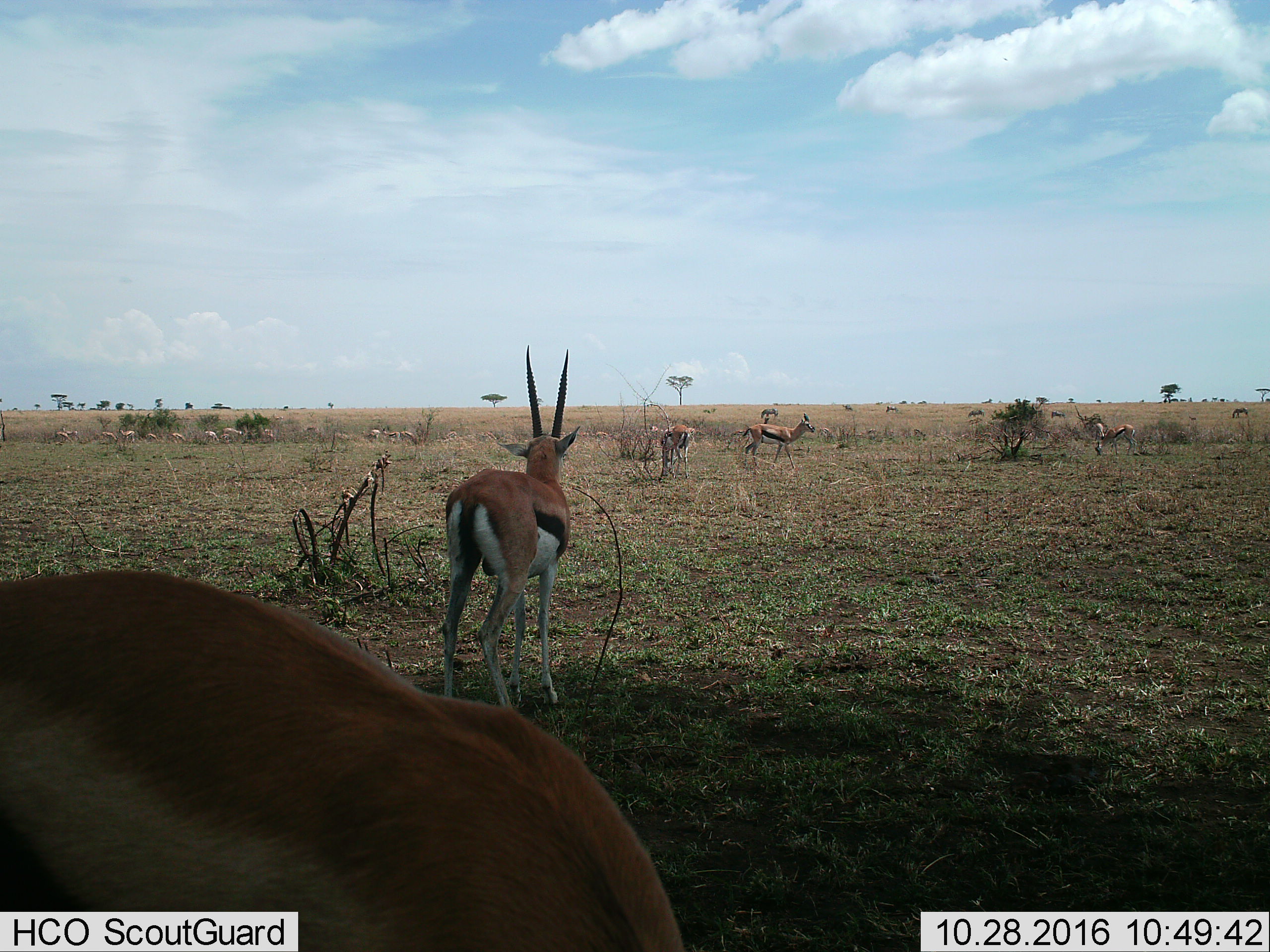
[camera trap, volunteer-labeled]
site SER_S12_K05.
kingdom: Animalia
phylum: Chordata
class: Mammalia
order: Artiodactyla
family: Bovidae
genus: Eudorcas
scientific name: Eudorcas thomsonii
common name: thomson's gazelle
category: gazellethomsons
Gazellethomsons (thomson's gazelle) (Eudorcas thomsonii), count 11-50. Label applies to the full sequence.